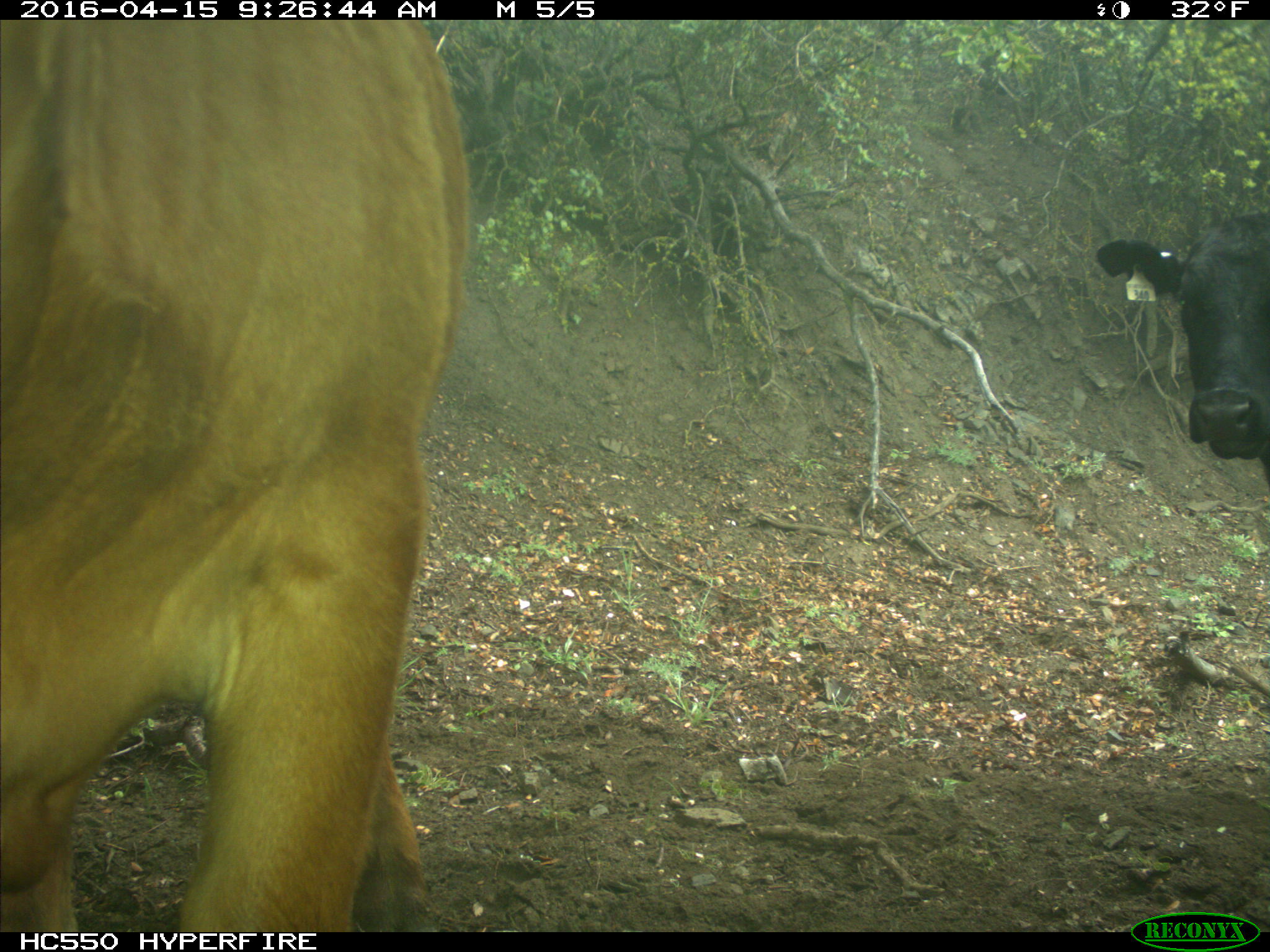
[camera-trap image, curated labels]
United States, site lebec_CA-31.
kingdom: Animalia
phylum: Chordata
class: Mammalia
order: Artiodactyla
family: Bovidae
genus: Bos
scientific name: Bos taurus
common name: domestic cow